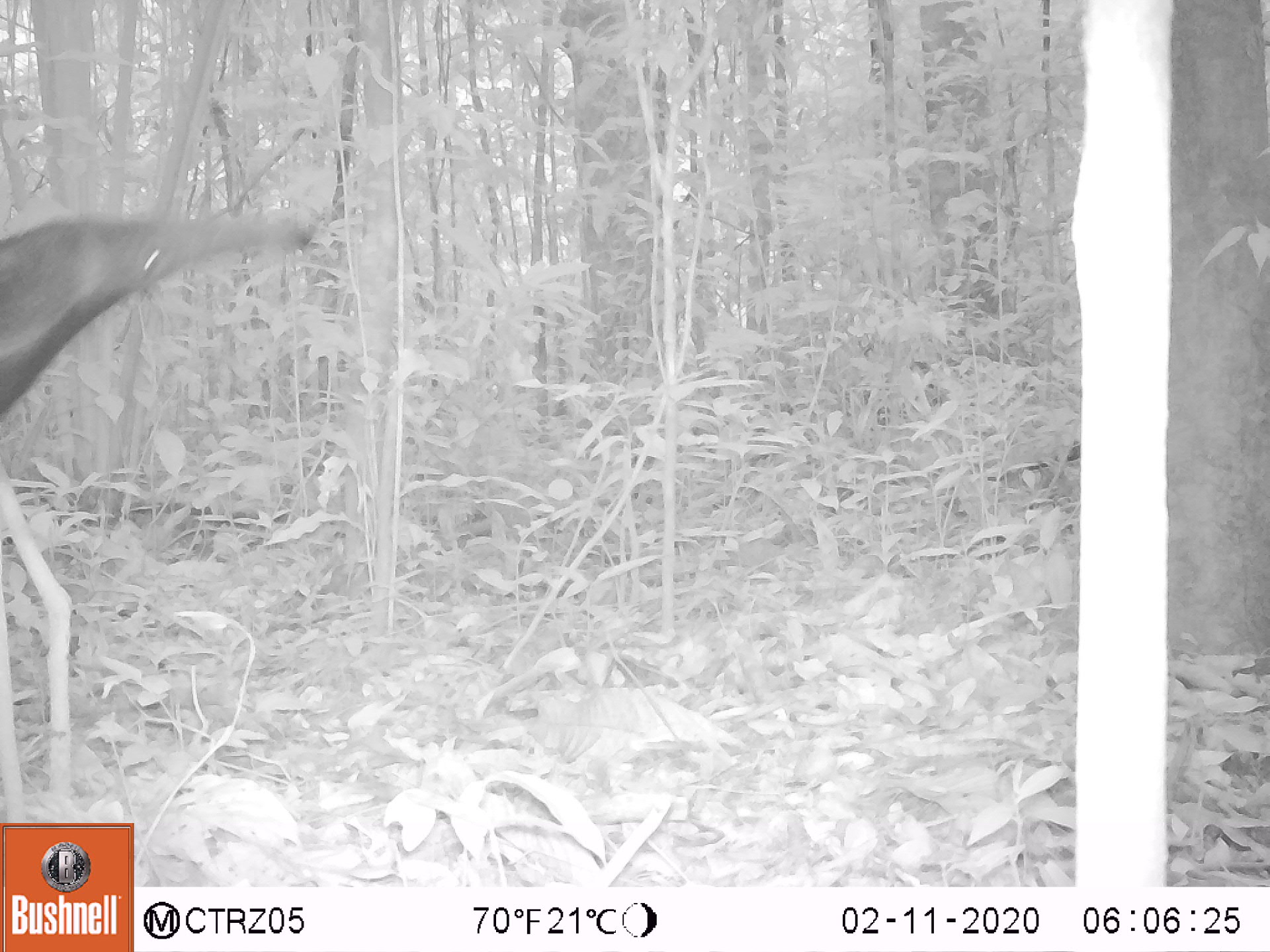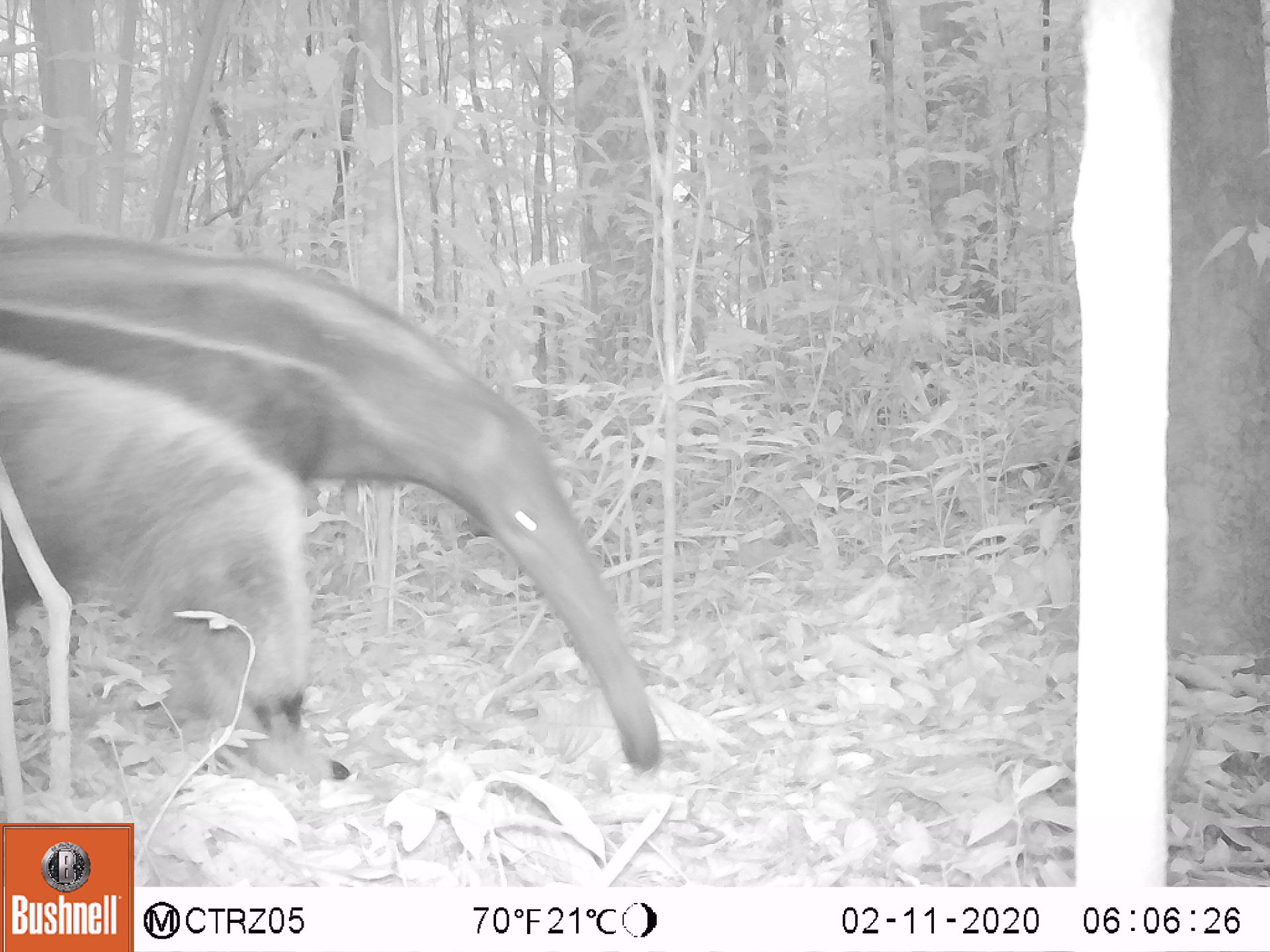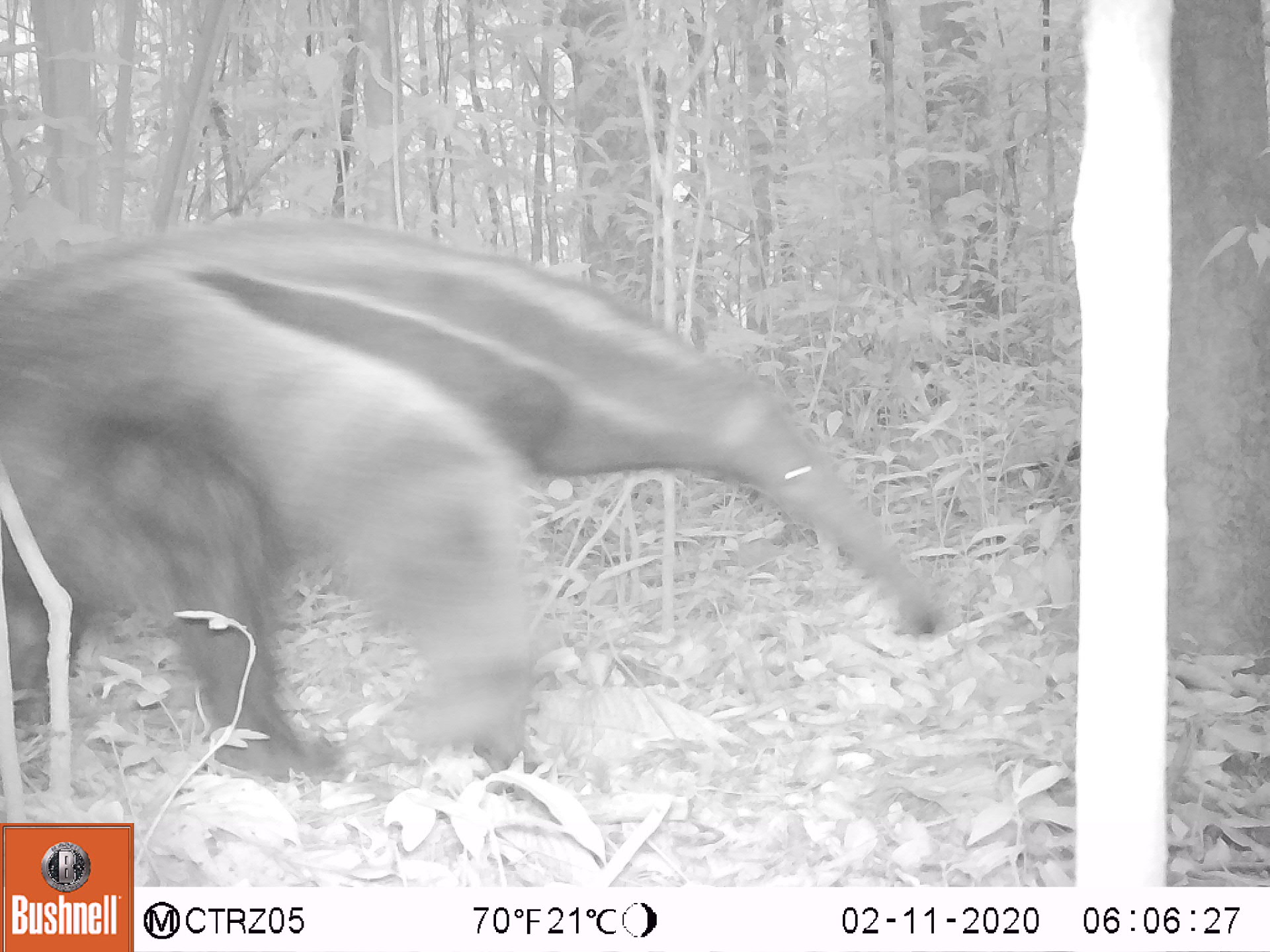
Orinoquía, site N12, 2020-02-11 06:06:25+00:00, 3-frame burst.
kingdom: Animalia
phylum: Chordata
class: Mammalia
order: Pilosa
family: Myrmecophagidae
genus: Myrmecophaga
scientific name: Myrmecophaga tridactyla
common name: giant anteater